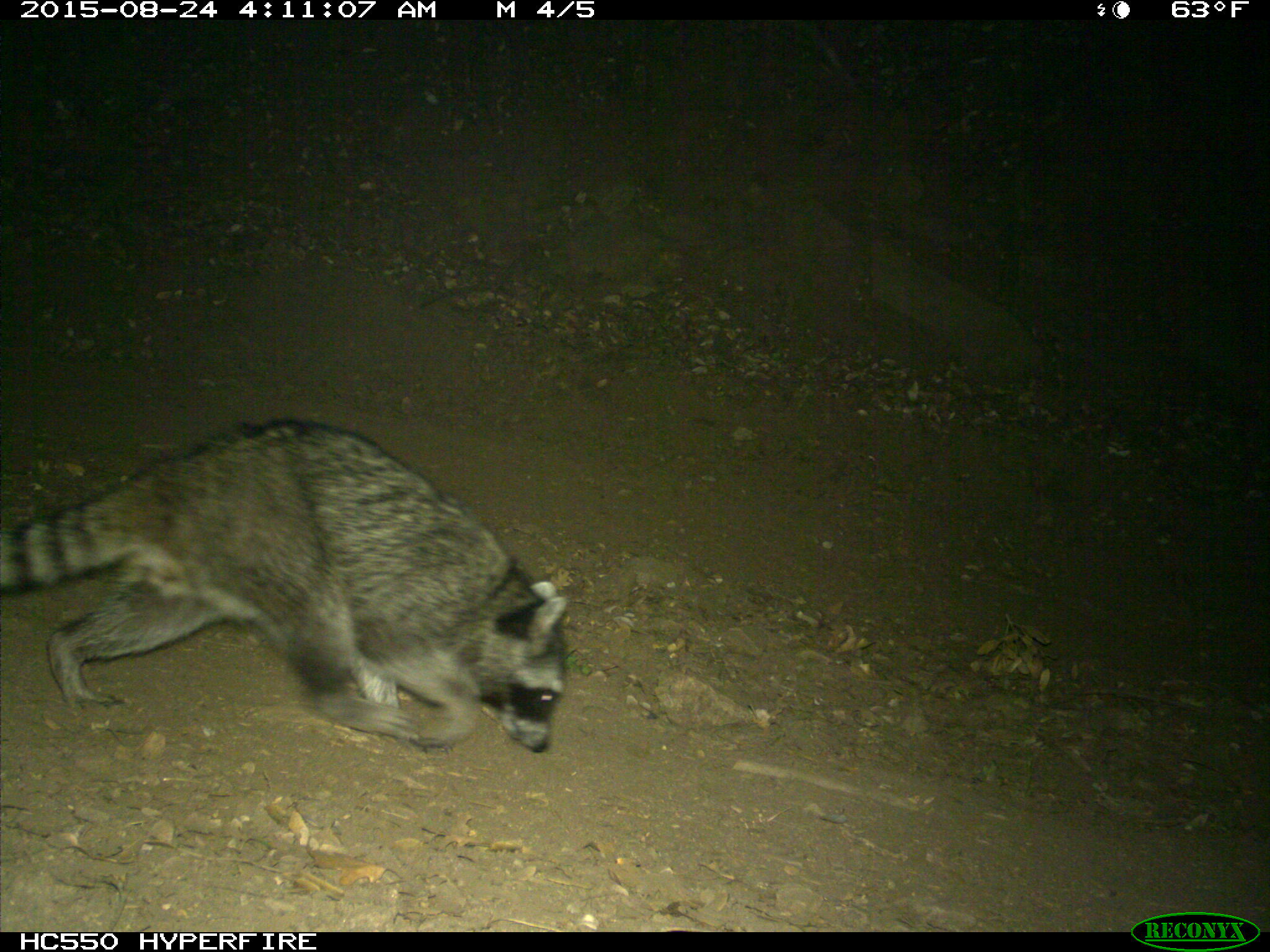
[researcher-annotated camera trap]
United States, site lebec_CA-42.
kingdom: Animalia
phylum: Chordata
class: Mammalia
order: Carnivora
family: Procyonidae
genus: Procyon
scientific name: Procyon lotor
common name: common raccoon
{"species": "Procyon lotor (common raccoon)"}